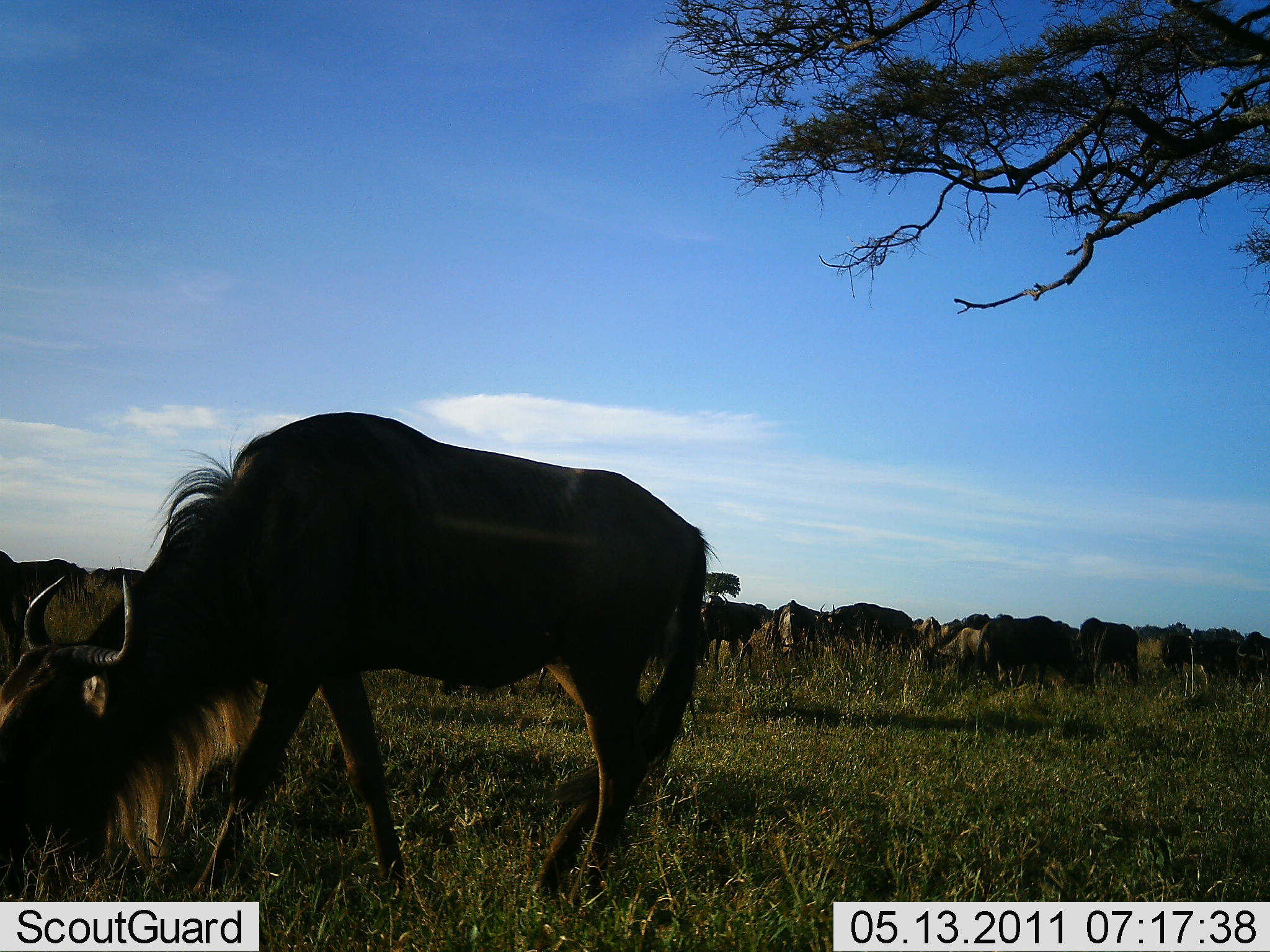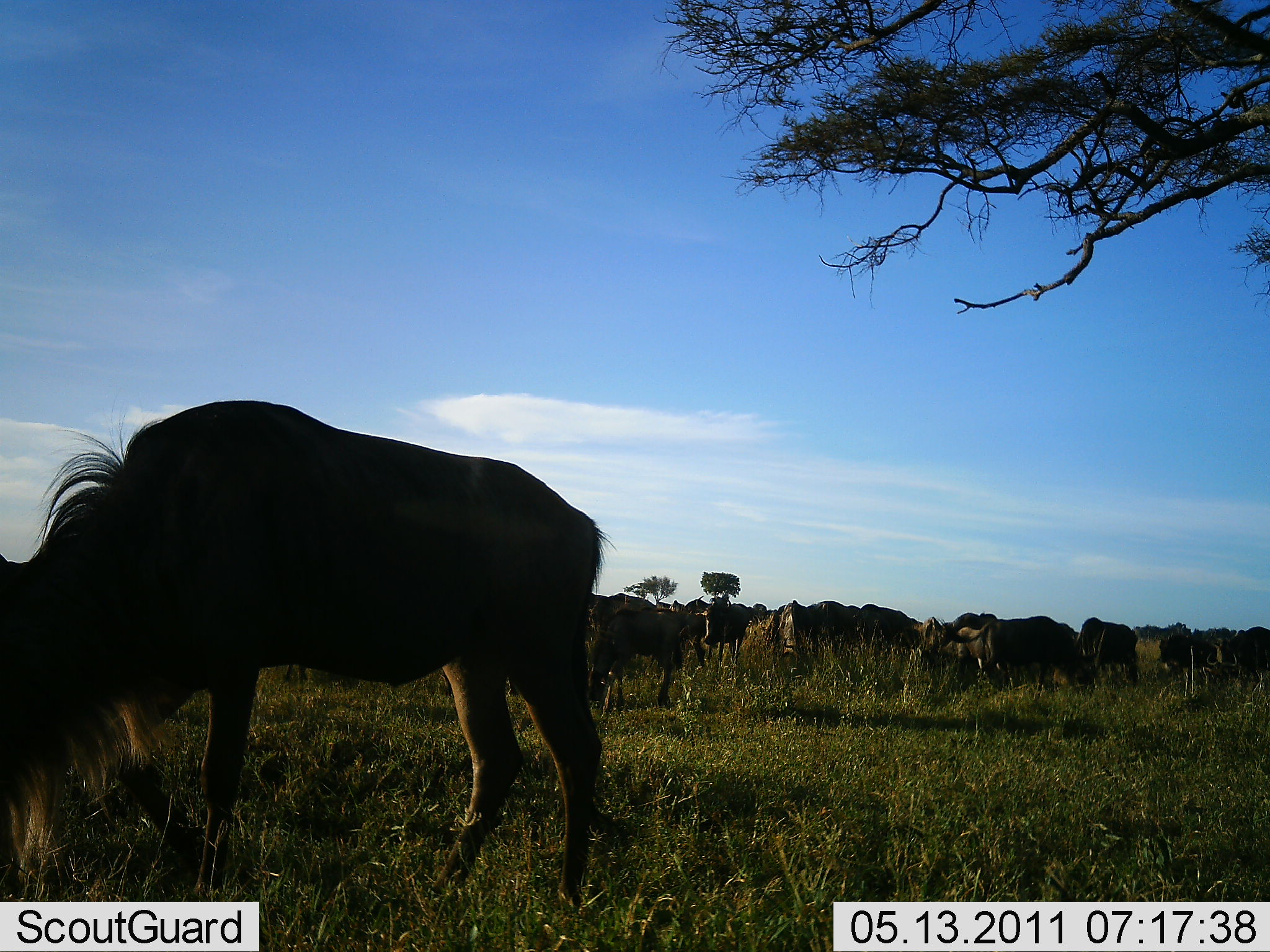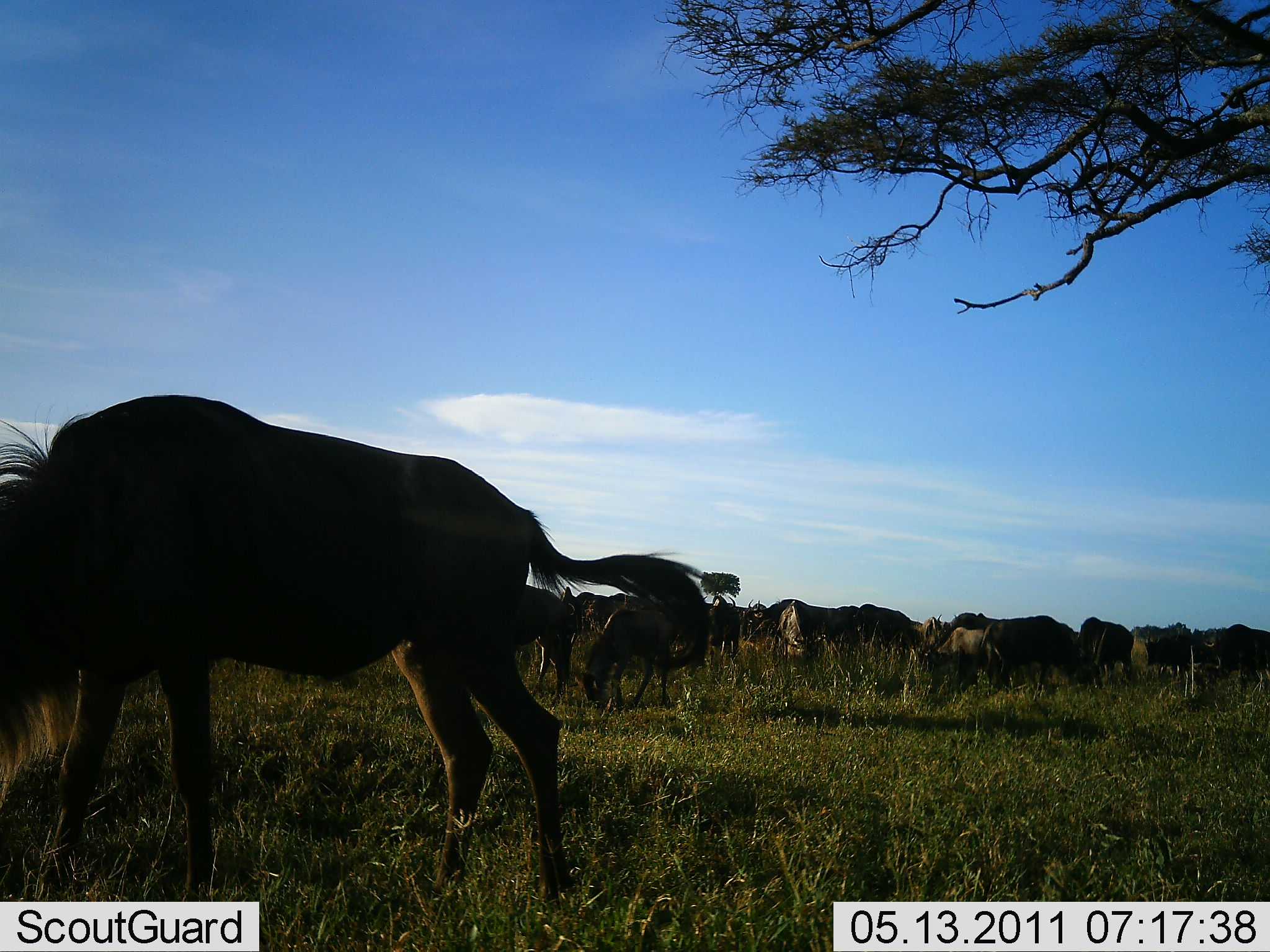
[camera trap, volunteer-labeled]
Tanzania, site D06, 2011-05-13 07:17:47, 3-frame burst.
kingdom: Animalia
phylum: Chordata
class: Mammalia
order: Artiodactyla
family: Bovidae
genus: Connochaetes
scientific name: Connochaetes taurinus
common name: blue wildebeest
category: wildebeest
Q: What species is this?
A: Wildebeest (blue wildebeest) (Connochaetes taurinus).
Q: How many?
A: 11-50.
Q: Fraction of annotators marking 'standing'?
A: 36%.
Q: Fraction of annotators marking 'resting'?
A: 0%.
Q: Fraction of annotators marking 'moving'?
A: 27%.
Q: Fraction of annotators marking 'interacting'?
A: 0%.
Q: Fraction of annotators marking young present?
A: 0%.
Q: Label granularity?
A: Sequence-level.